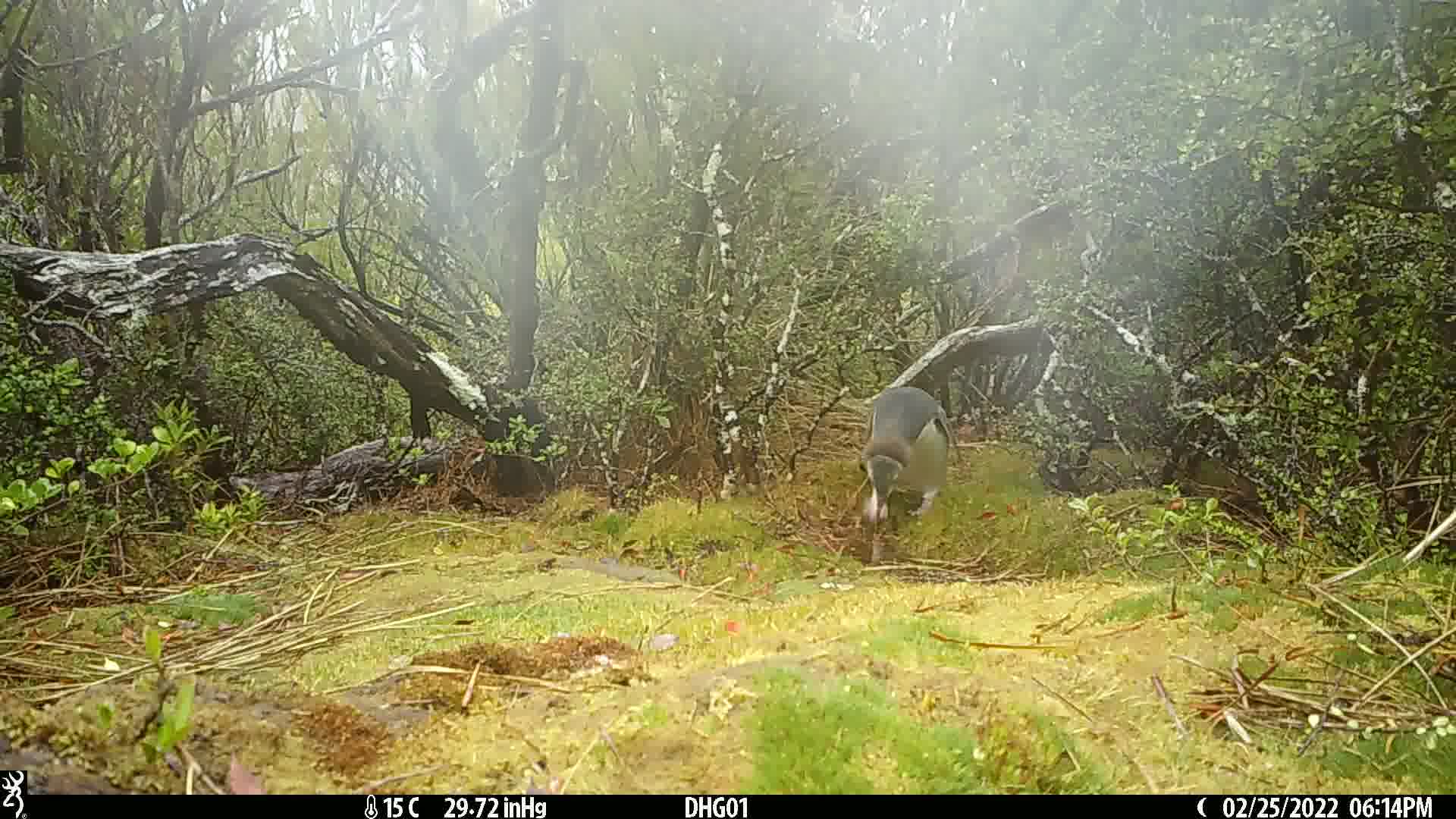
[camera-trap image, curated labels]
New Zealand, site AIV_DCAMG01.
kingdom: Animalia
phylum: Chordata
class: Aves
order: Sphenisciformes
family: Spheniscidae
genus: Megadyptes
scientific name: Megadyptes antipodes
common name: yellow-eyed penguin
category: yellow eyed penguin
Yellow eyed penguin (yellow-eyed penguin) (Megadyptes antipodes).